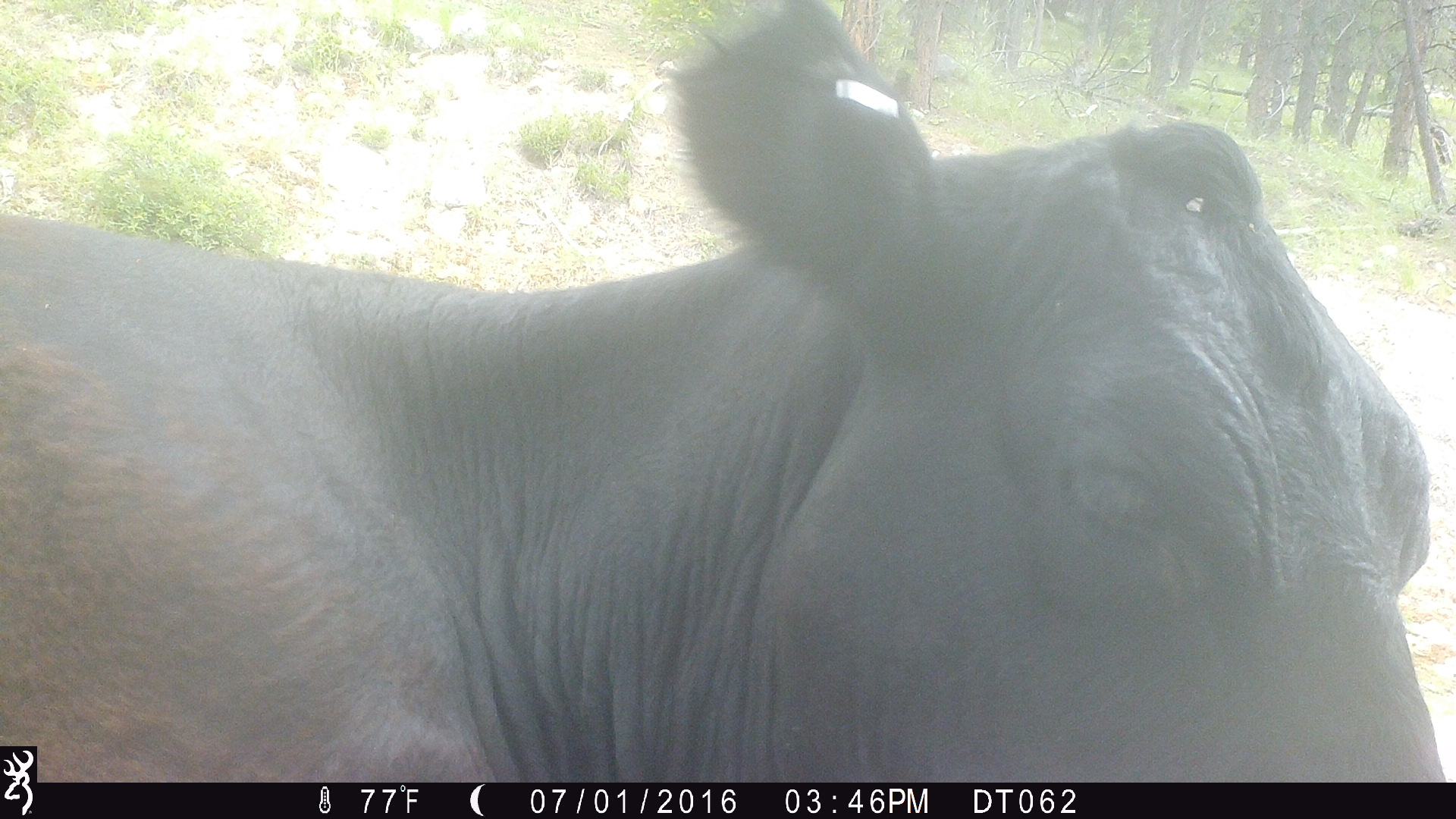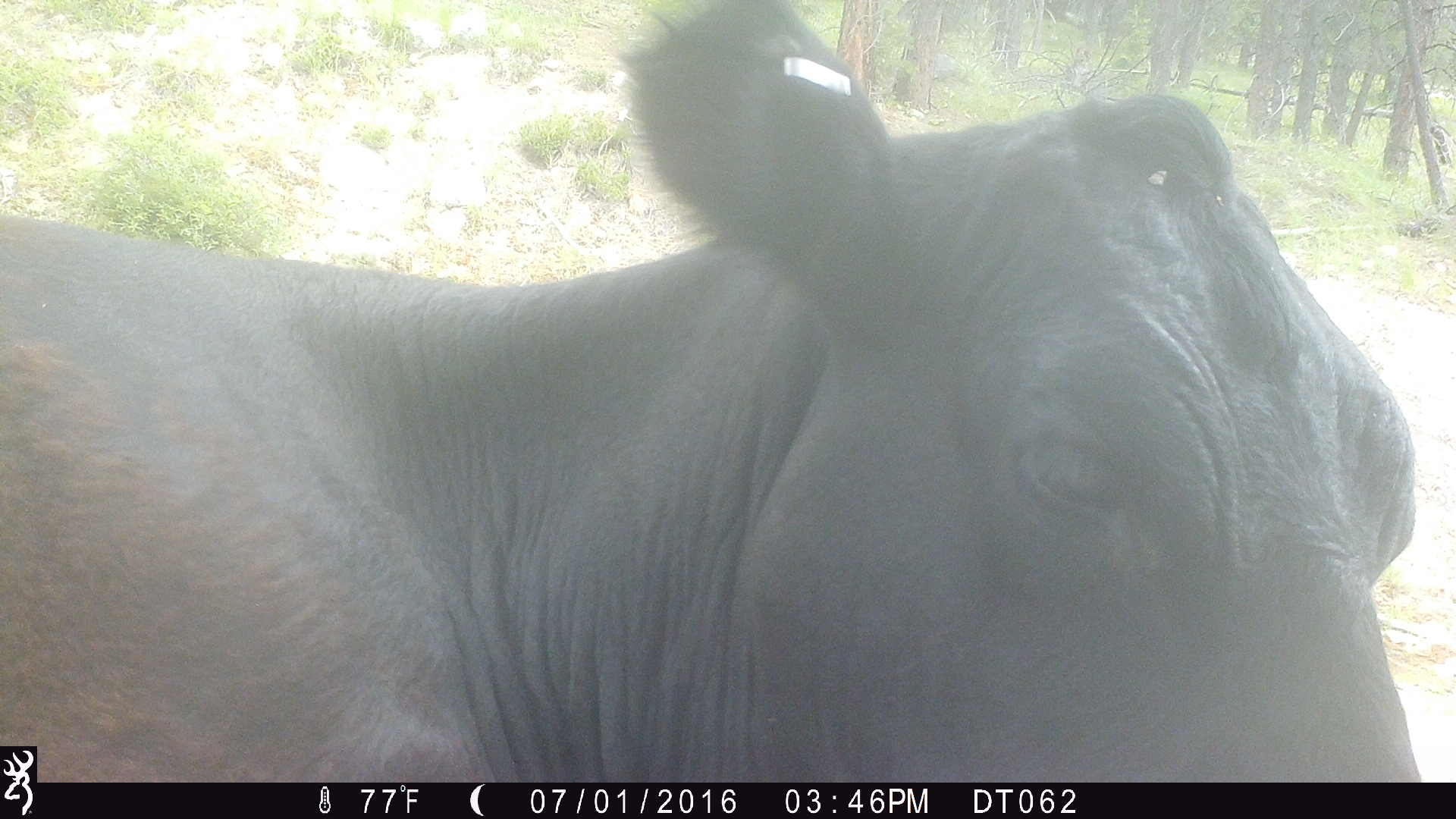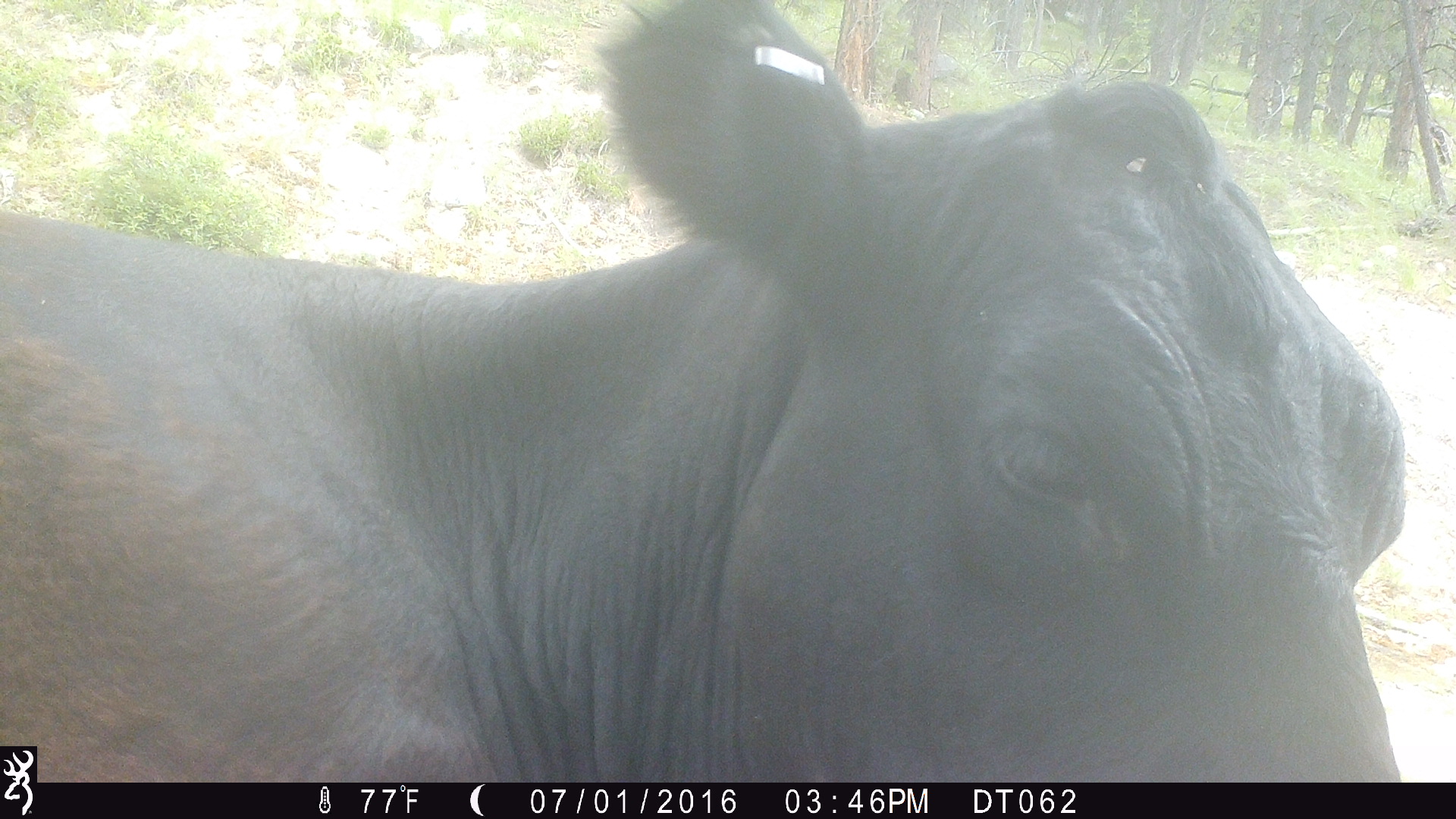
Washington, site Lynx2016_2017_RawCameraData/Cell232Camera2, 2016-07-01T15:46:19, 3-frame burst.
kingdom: Animalia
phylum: Chordata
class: Mammalia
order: Artiodactyla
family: Bovidae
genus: Bos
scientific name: Bos taurus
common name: domestic cattle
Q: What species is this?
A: Domestic cattle (Bos taurus).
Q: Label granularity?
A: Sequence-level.